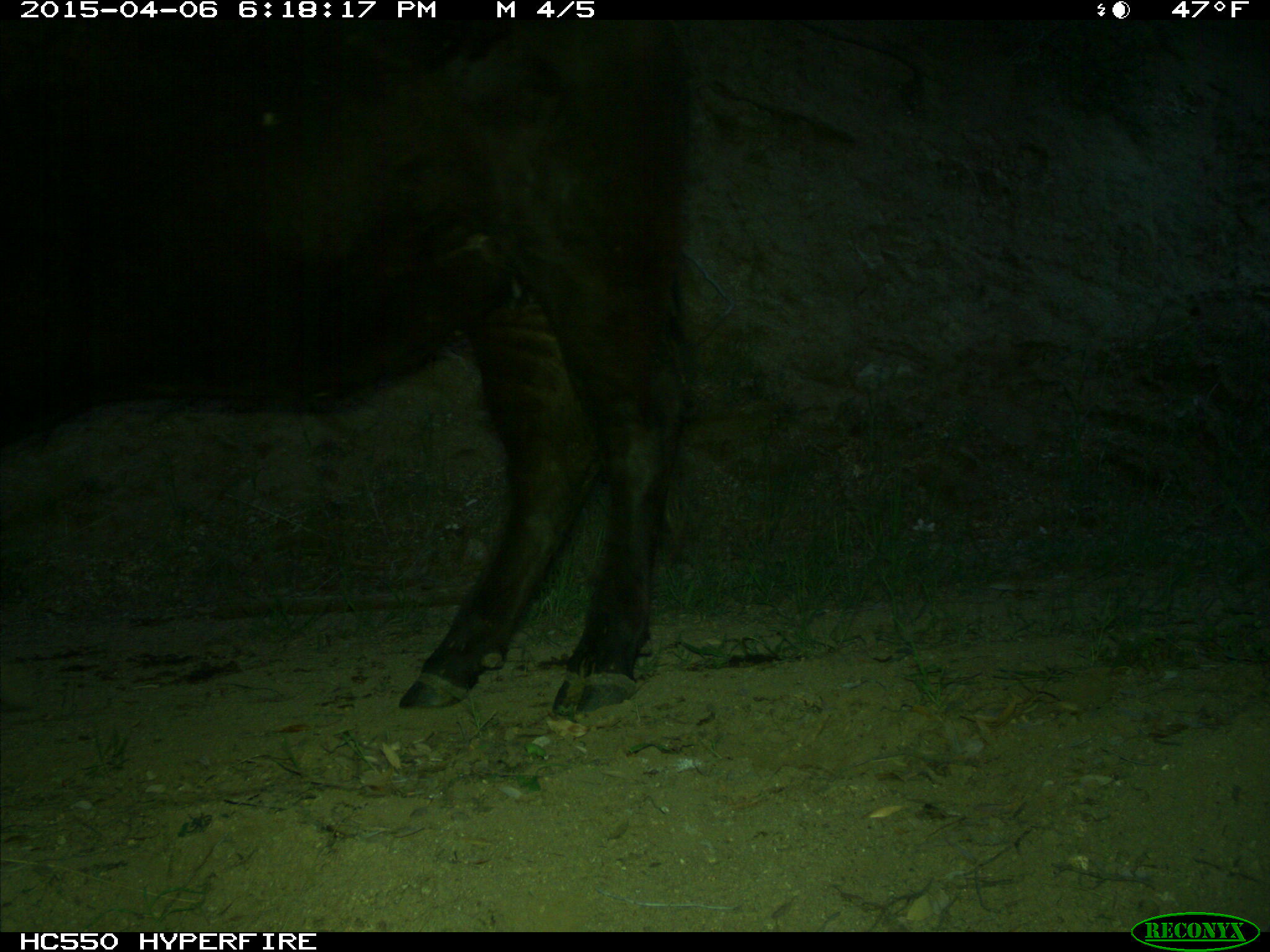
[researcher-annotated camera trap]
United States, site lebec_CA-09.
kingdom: Animalia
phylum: Chordata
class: Mammalia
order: Artiodactyla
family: Bovidae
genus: Bos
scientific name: Bos taurus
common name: domestic cow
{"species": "Bos taurus (domestic cow)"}